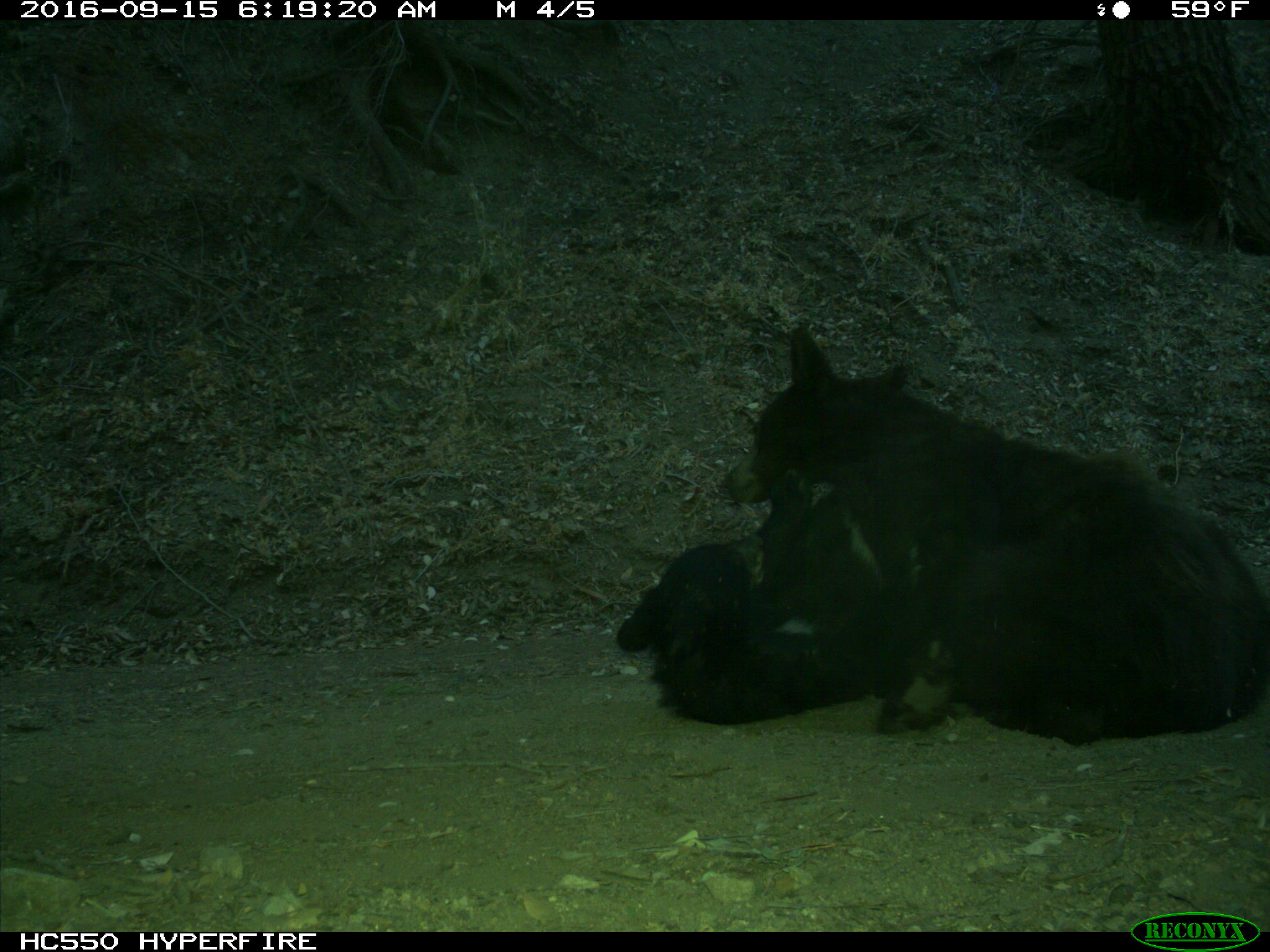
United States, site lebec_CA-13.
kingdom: Animalia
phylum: Chordata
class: Mammalia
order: Carnivora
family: Ursidae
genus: Ursus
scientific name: Ursus americanus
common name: american black bear